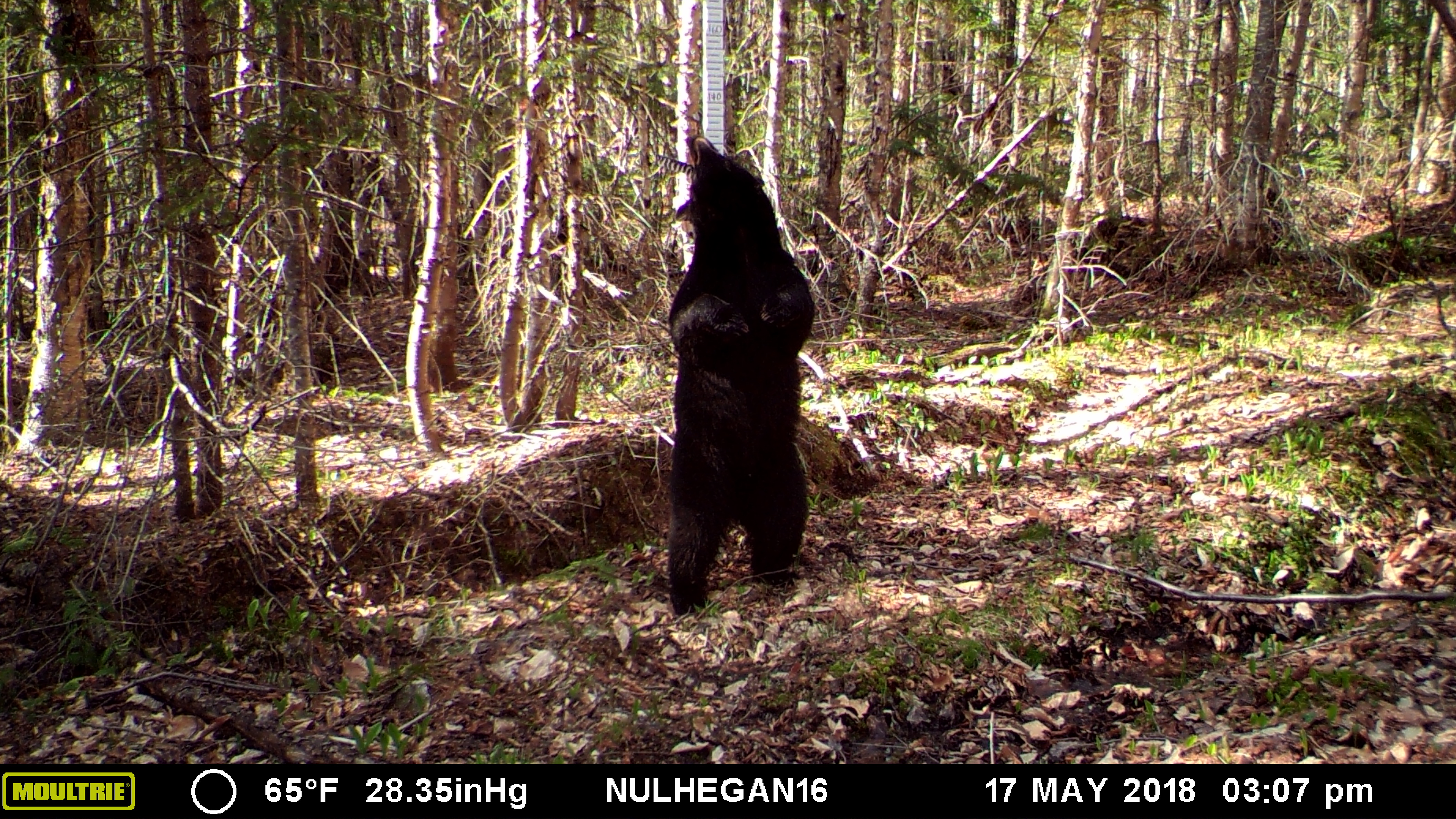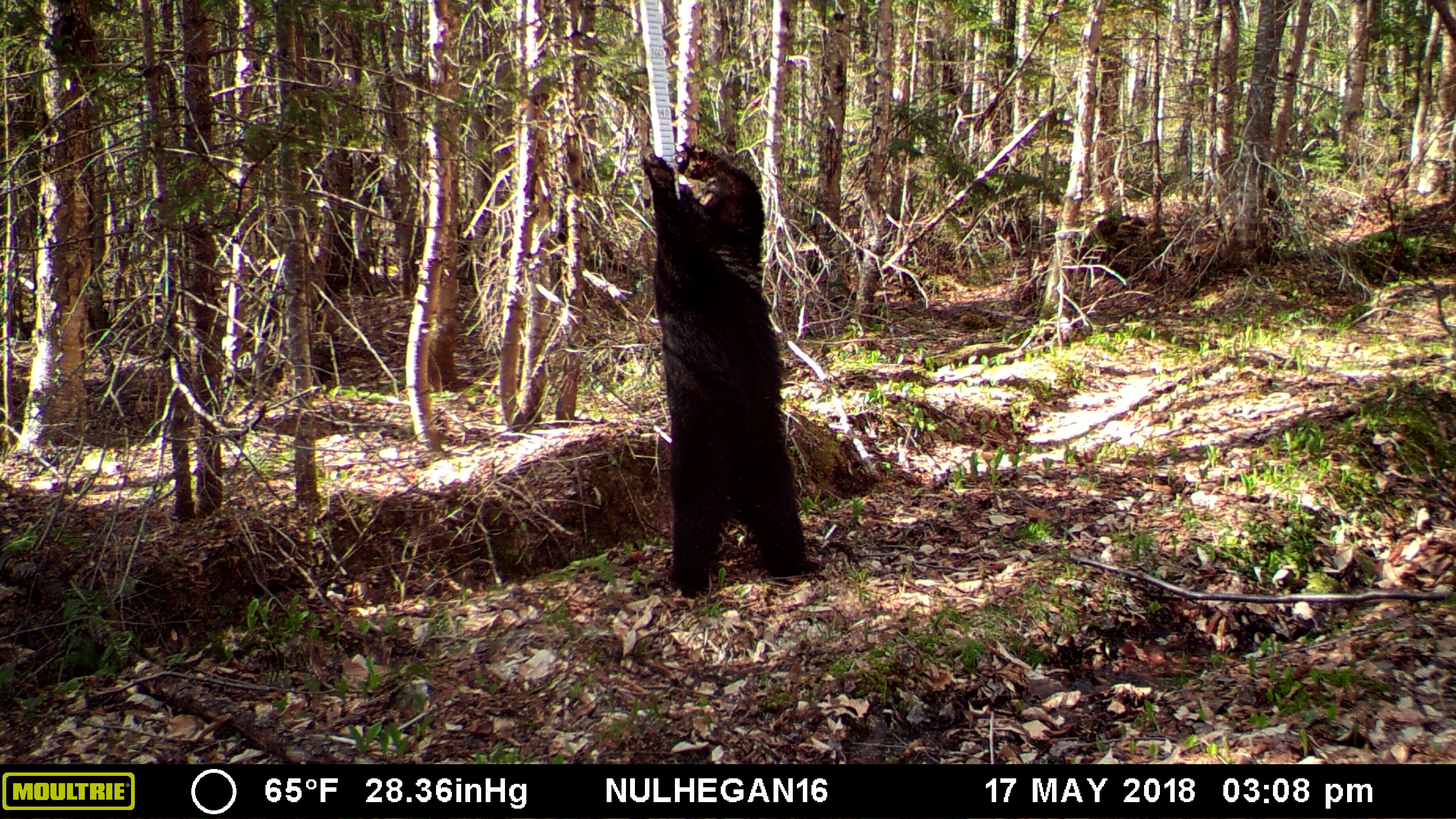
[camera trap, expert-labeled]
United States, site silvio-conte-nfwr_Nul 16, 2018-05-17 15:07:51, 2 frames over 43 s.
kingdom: Animalia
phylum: Chordata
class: Mammalia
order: Carnivora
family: Ursidae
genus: Ursus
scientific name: Ursus americanus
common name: black bear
Black bear (Ursus americanus).